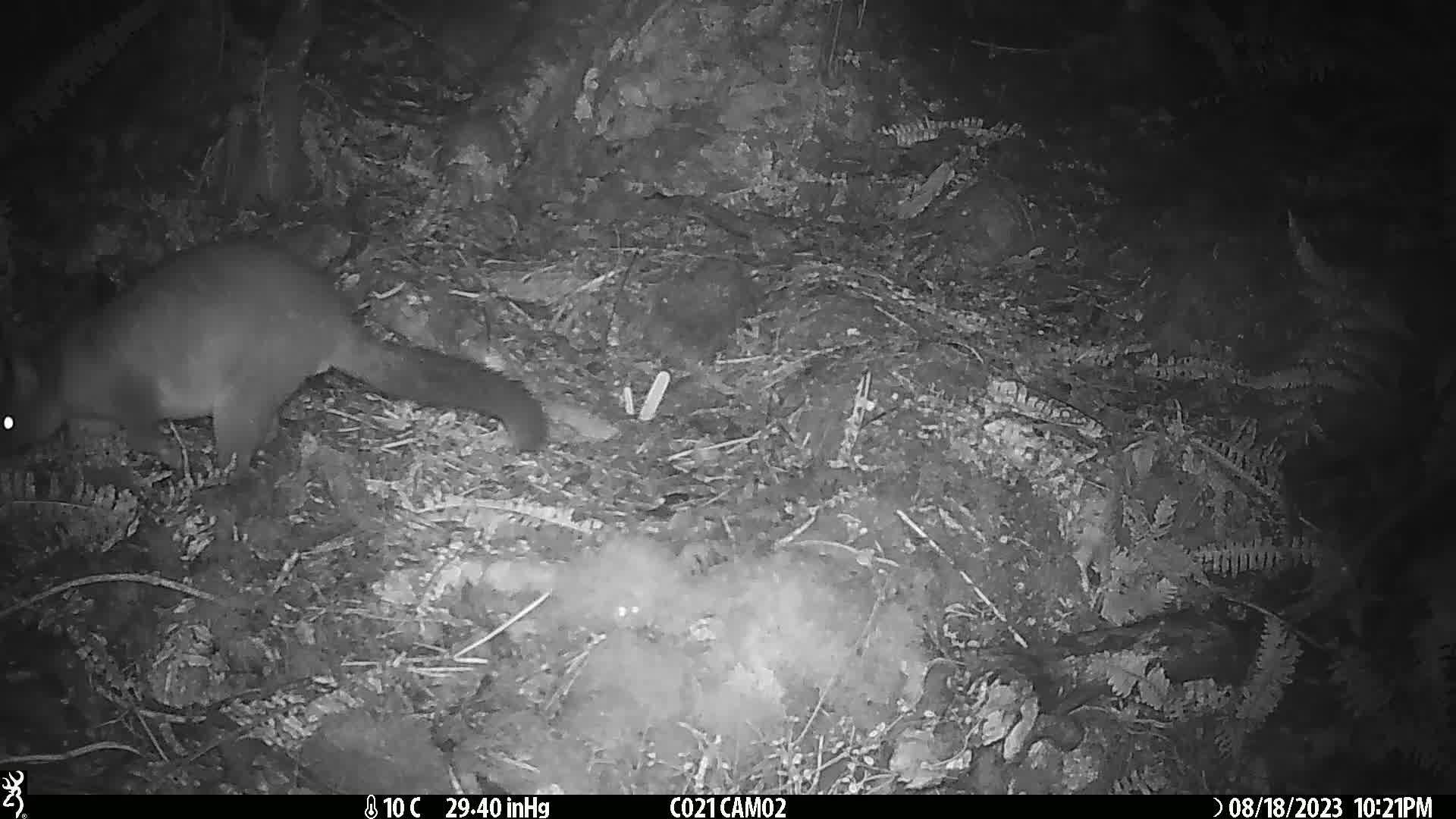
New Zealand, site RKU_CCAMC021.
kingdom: Animalia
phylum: Chordata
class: Mammalia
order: Diprotodontia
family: Phalangeridae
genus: Trichosurus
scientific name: Trichosurus vulpecula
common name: common brushtail possum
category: possum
Possum (common brushtail possum) (Trichosurus vulpecula).